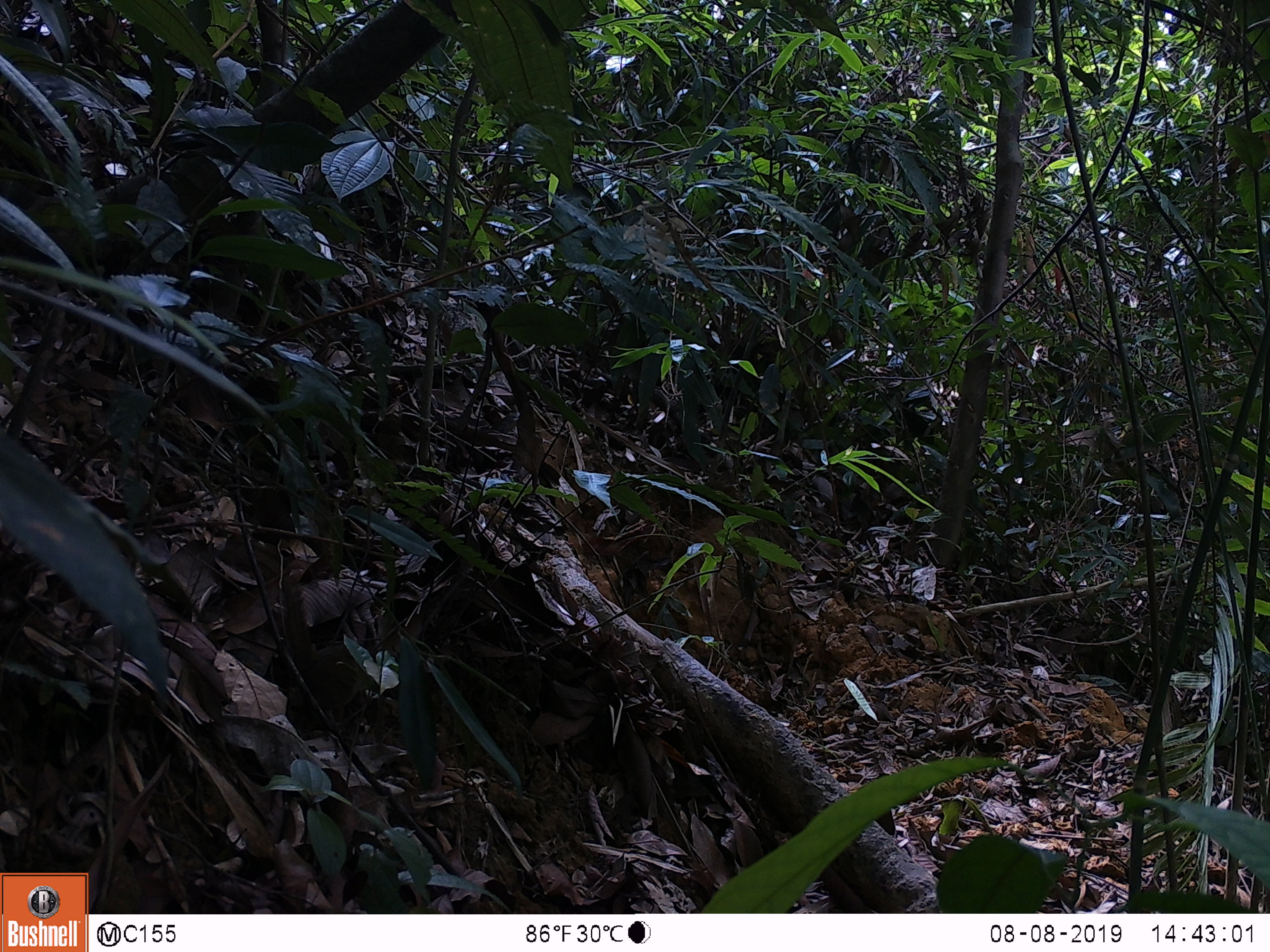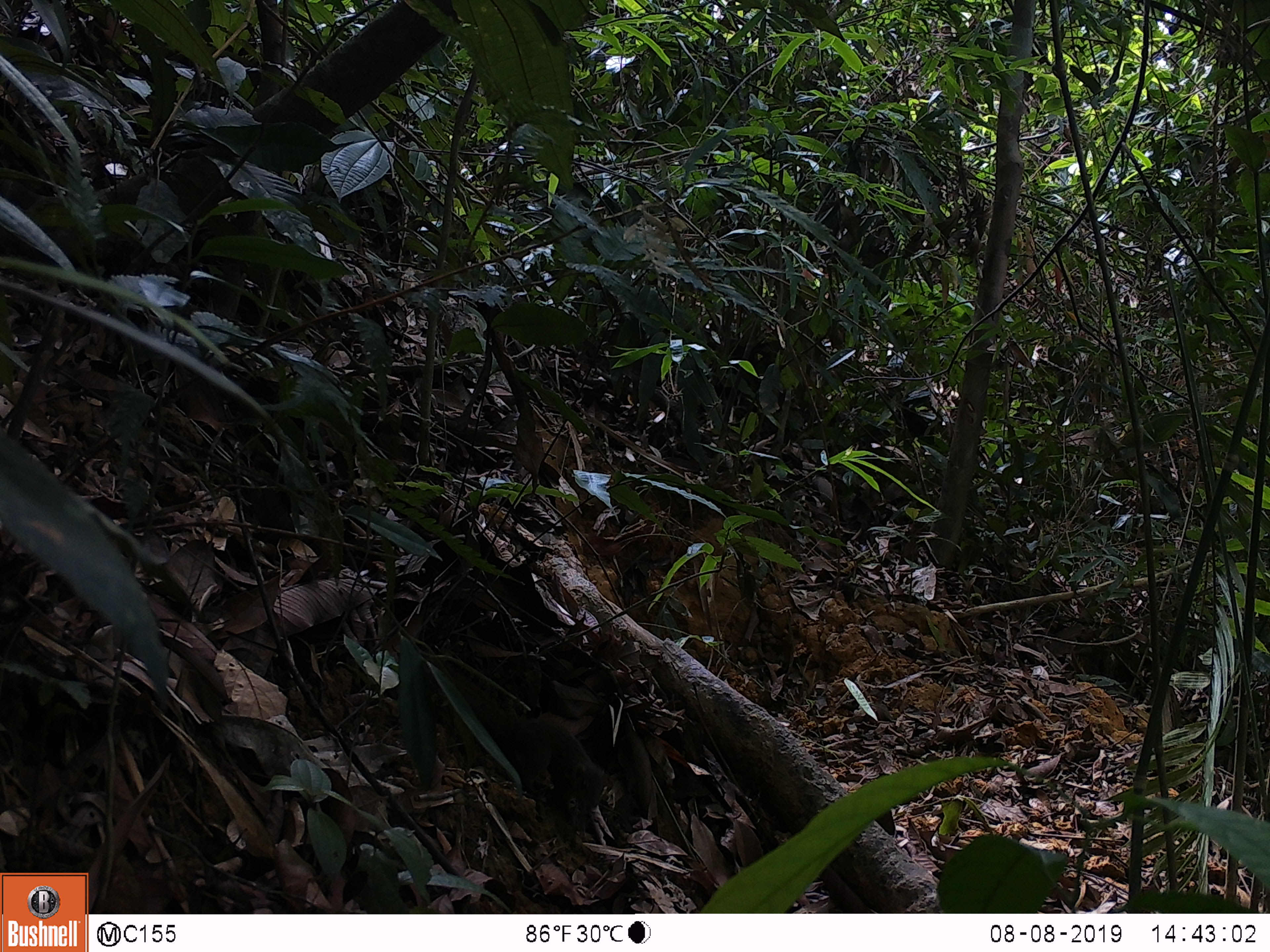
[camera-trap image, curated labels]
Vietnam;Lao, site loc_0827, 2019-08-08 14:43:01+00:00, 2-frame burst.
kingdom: Animalia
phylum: Chordata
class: Mammalia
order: Scandentia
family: Tupaiidae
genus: Tupaia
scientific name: Tupaia belangeri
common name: northern treeshrew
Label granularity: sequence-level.